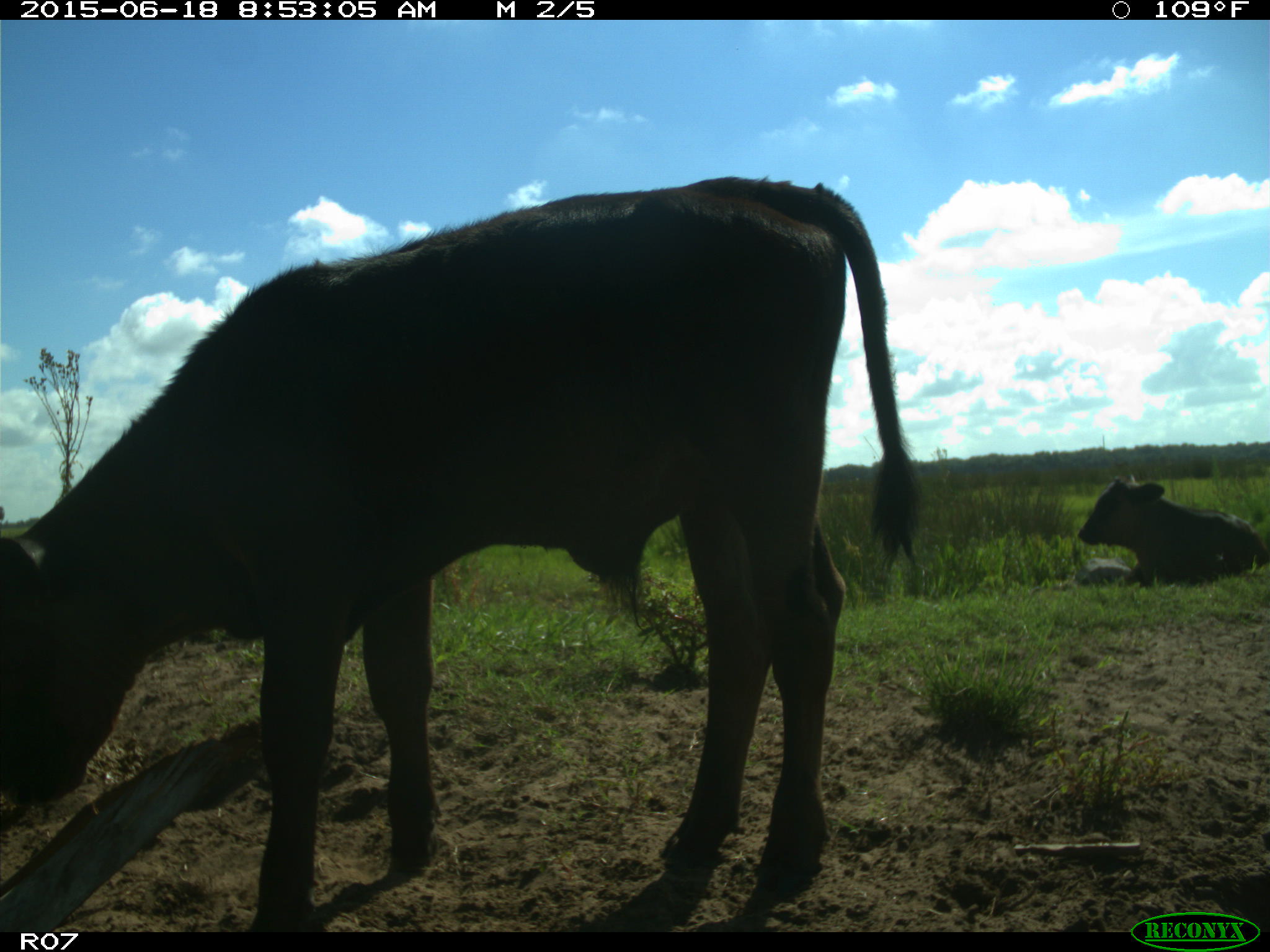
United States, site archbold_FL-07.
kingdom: Animalia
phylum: Chordata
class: Mammalia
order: Artiodactyla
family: Bovidae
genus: Bos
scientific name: Bos taurus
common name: domestic cow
Bos taurus (domestic cow).